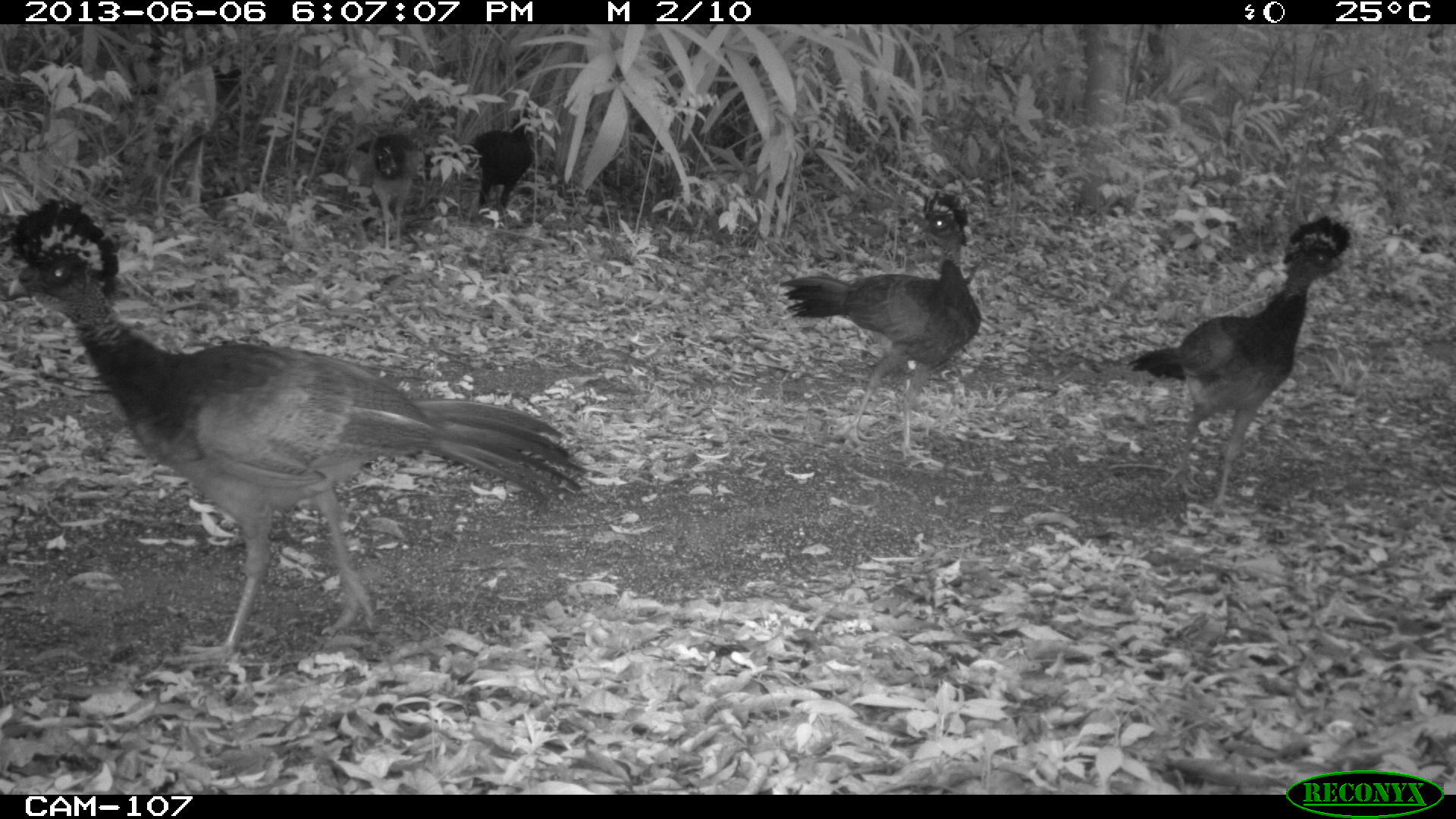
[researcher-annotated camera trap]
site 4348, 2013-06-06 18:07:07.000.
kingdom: Animalia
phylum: Chordata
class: Aves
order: Galliformes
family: Cracidae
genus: Crax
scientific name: Crax rubra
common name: great curassow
Crax rubra (great curassow), count 5.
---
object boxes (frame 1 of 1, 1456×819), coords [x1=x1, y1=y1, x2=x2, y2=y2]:
crax rubra: [x1=1, y1=198, x2=586, y2=673]; [x1=1135, y1=213, x2=1355, y2=506]; [x1=780, y1=191, x2=981, y2=464]; [x1=356, y1=134, x2=423, y2=251]; [x1=467, y1=118, x2=534, y2=230]